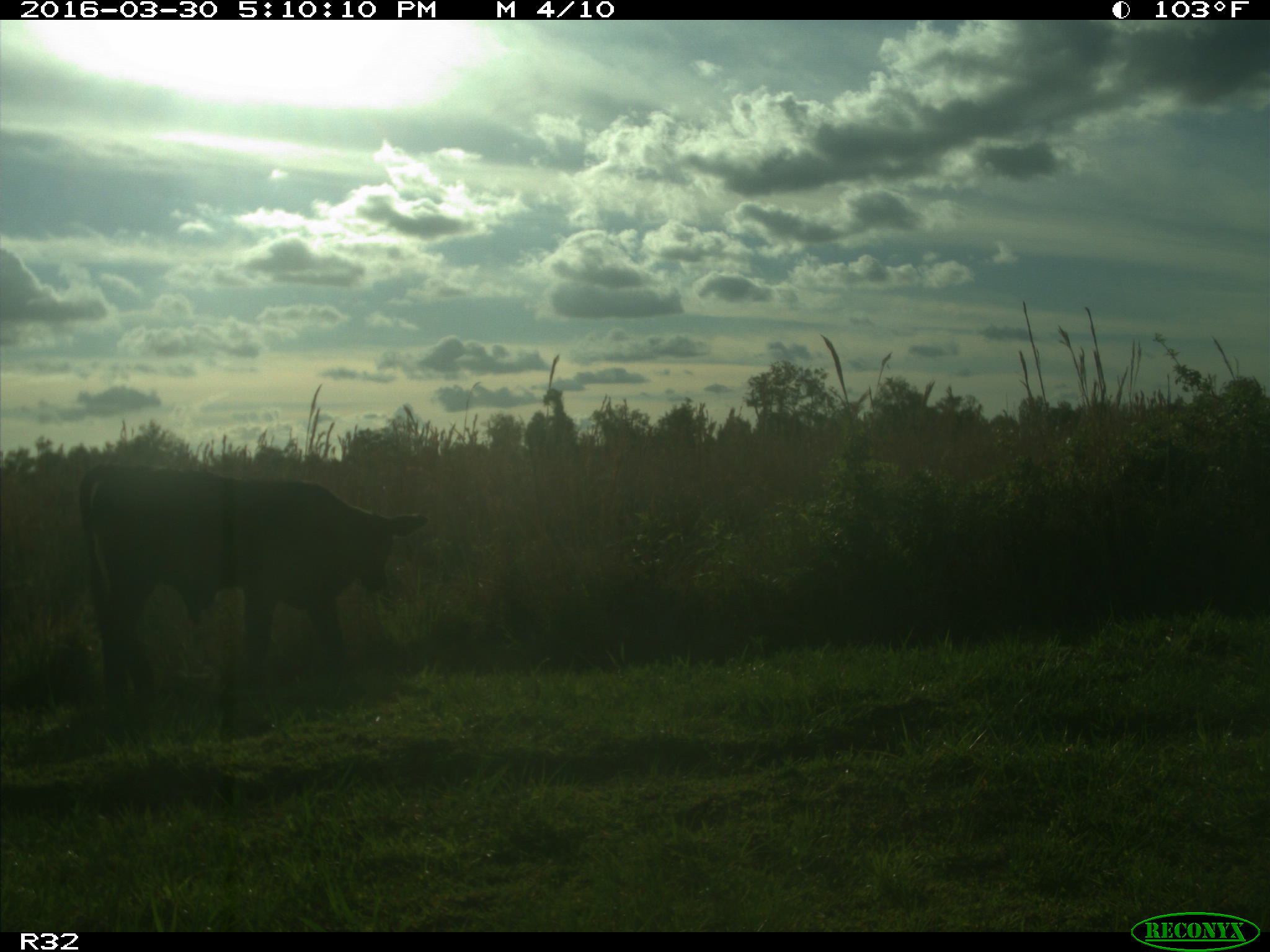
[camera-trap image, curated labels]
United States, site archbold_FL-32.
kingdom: Animalia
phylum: Chordata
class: Mammalia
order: Artiodactyla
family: Bovidae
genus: Bos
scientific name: Bos taurus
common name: domestic cow